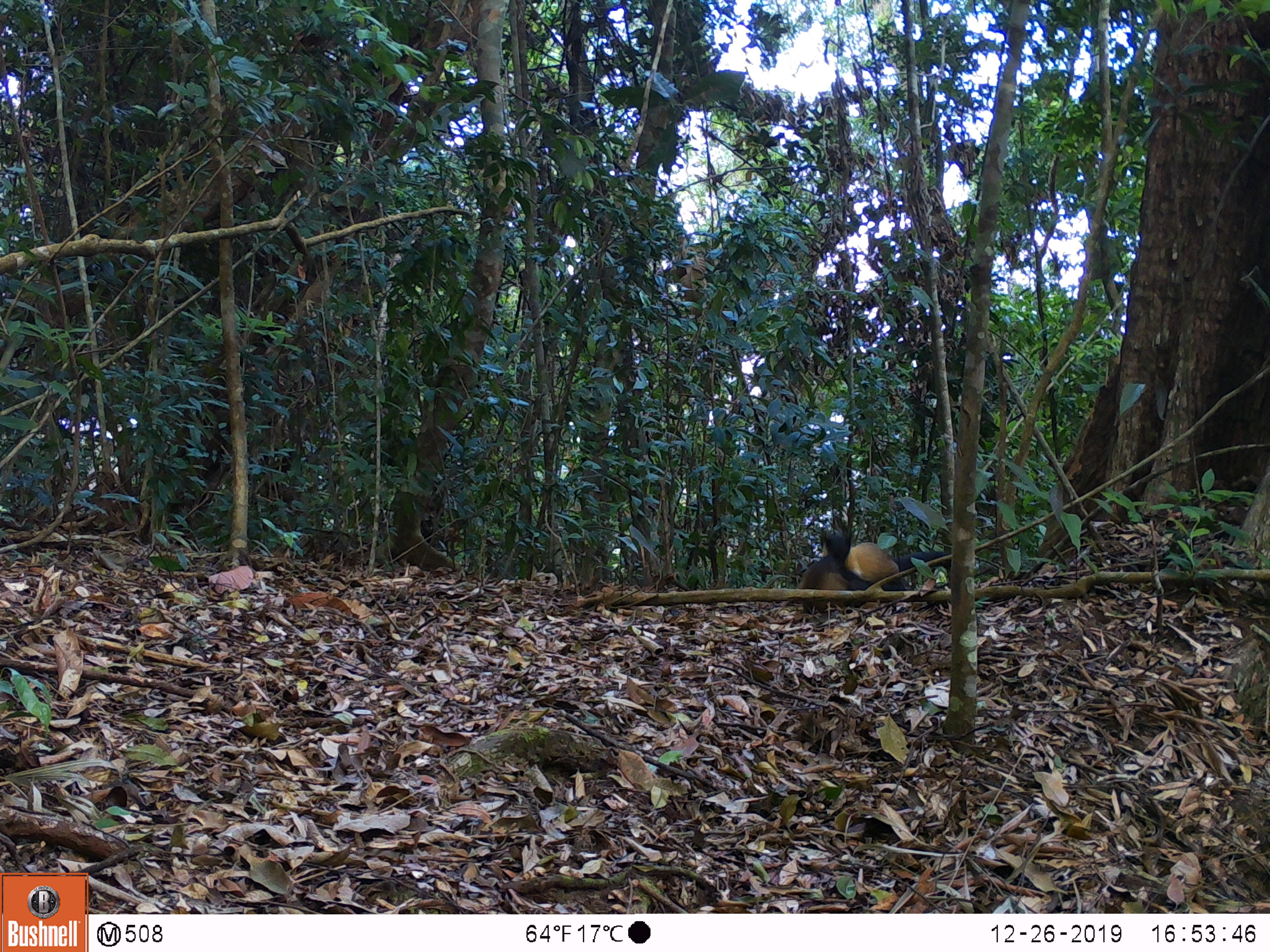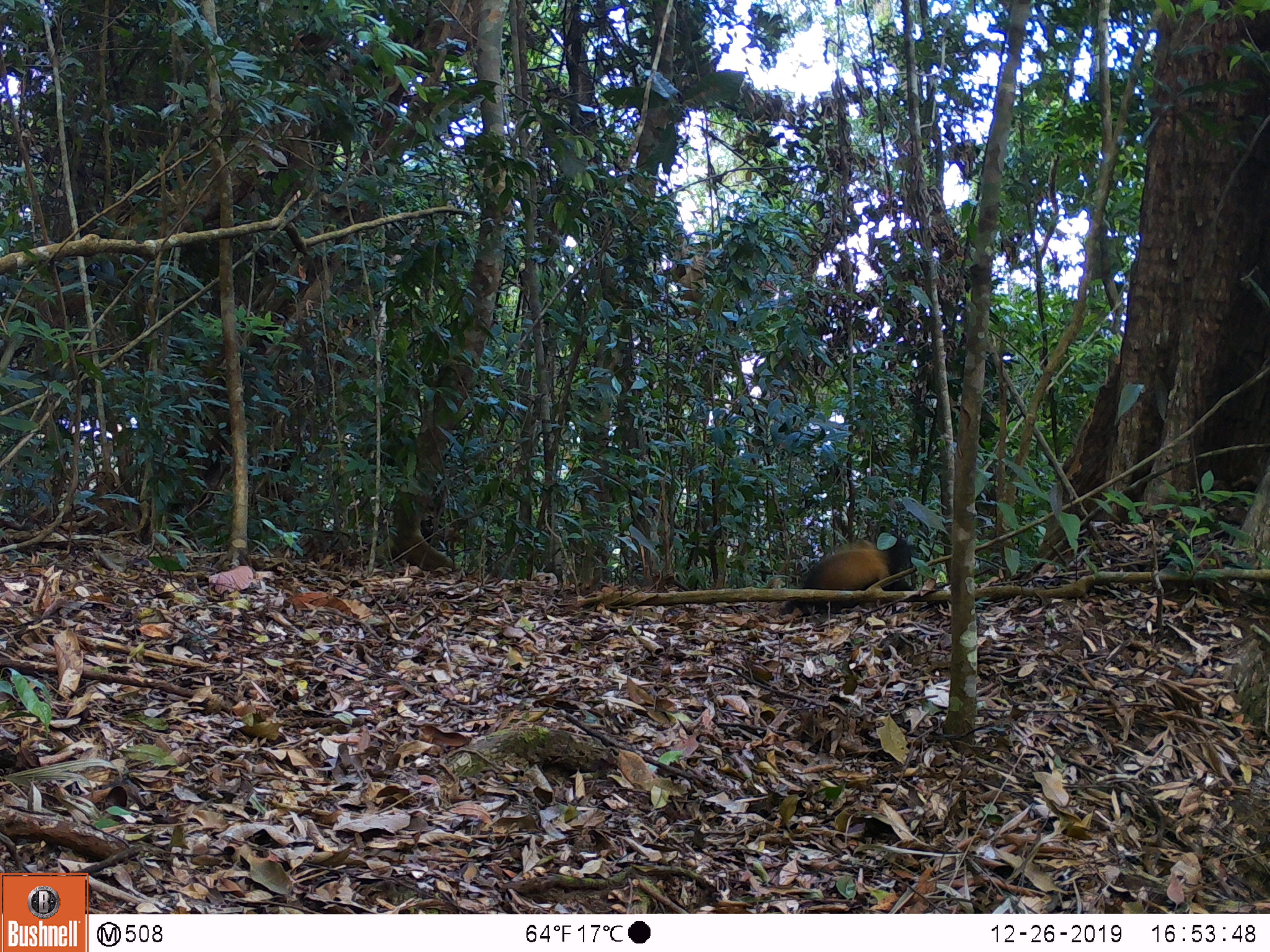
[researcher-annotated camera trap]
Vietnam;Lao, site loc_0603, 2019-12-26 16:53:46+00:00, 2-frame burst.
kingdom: Animalia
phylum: Chordata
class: Mammalia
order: Carnivora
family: Mustelidae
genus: Martes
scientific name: Martes flavigula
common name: yellow-throated marten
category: yellow throated marten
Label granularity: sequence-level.